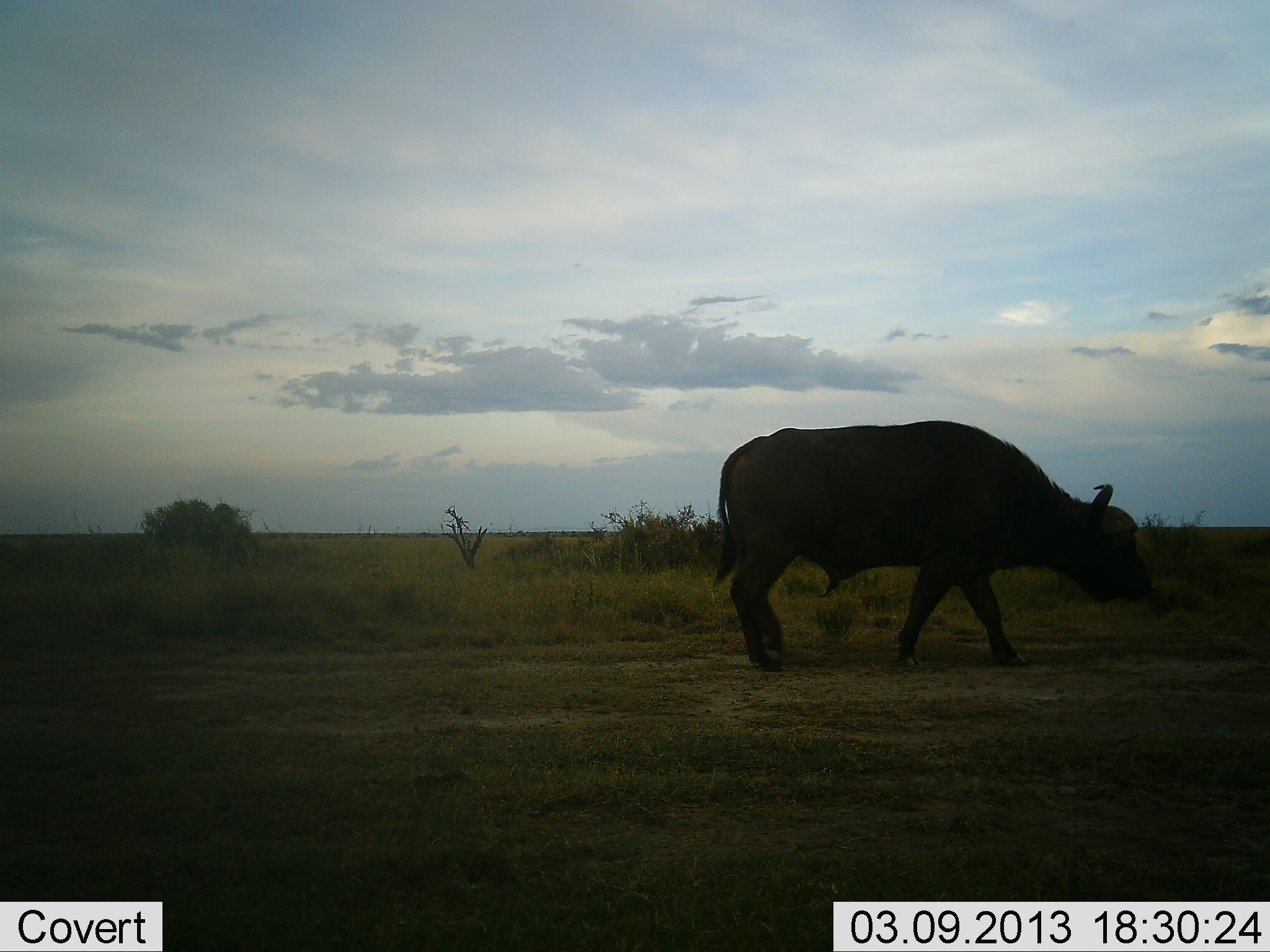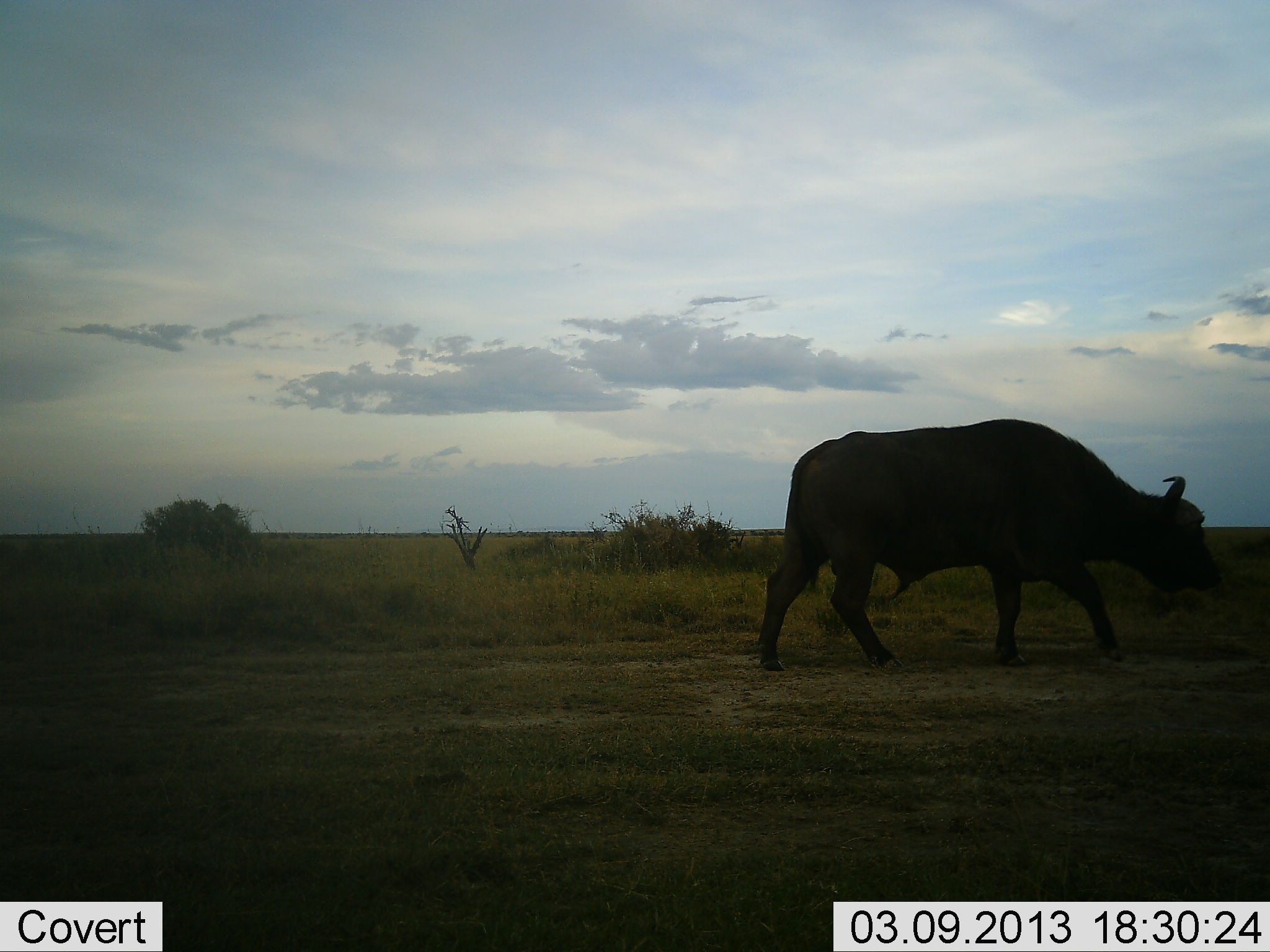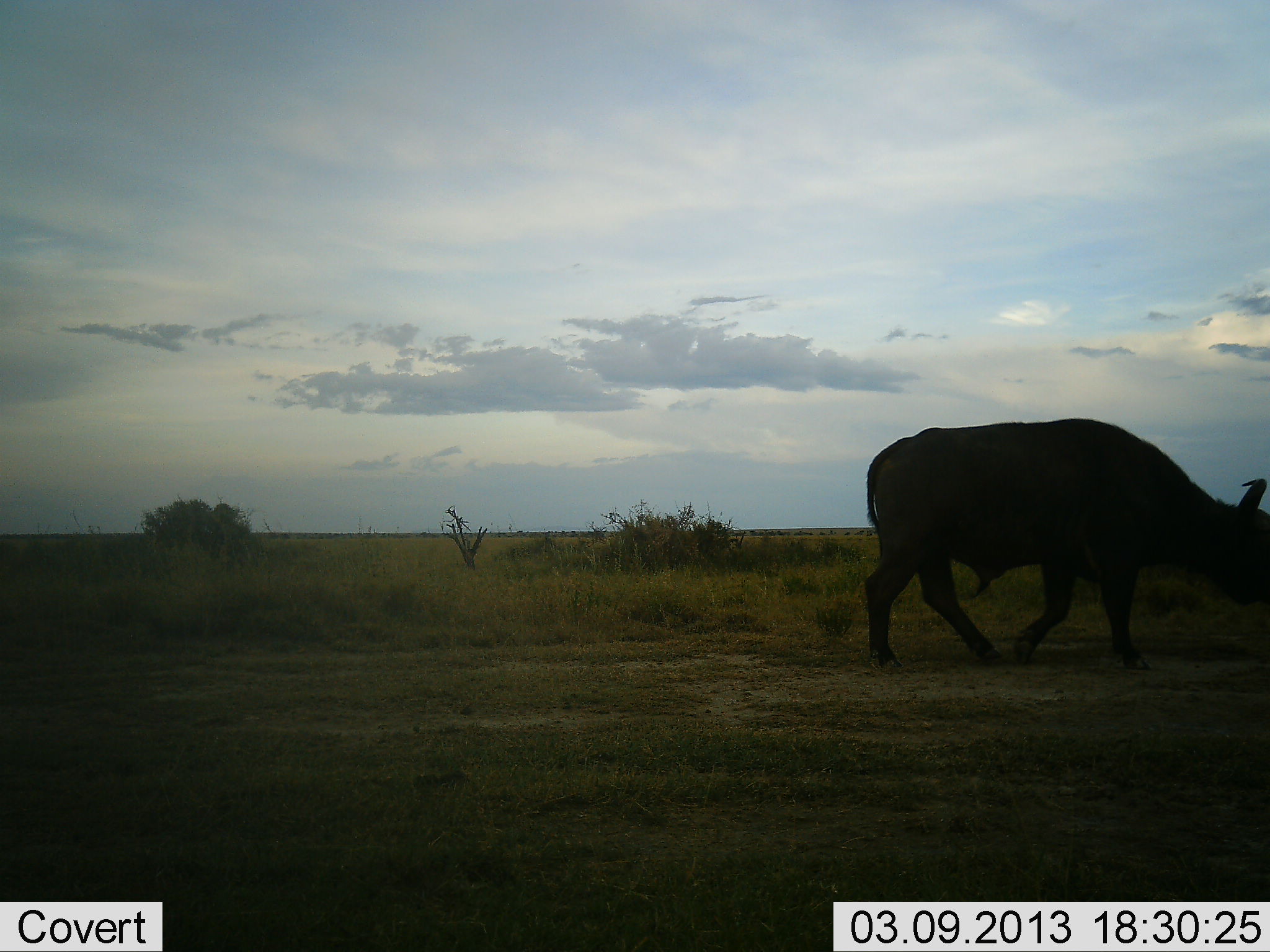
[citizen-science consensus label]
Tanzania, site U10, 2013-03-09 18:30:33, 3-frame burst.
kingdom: Animalia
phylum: Chordata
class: Mammalia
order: Artiodactyla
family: Bovidae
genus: Syncerus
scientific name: Syncerus caffer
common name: cape buffalo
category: buffalo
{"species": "buffalo (cape buffalo) (Syncerus caffer)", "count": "1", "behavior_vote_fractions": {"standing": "0%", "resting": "0%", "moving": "100%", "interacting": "0%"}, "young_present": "0%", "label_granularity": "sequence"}